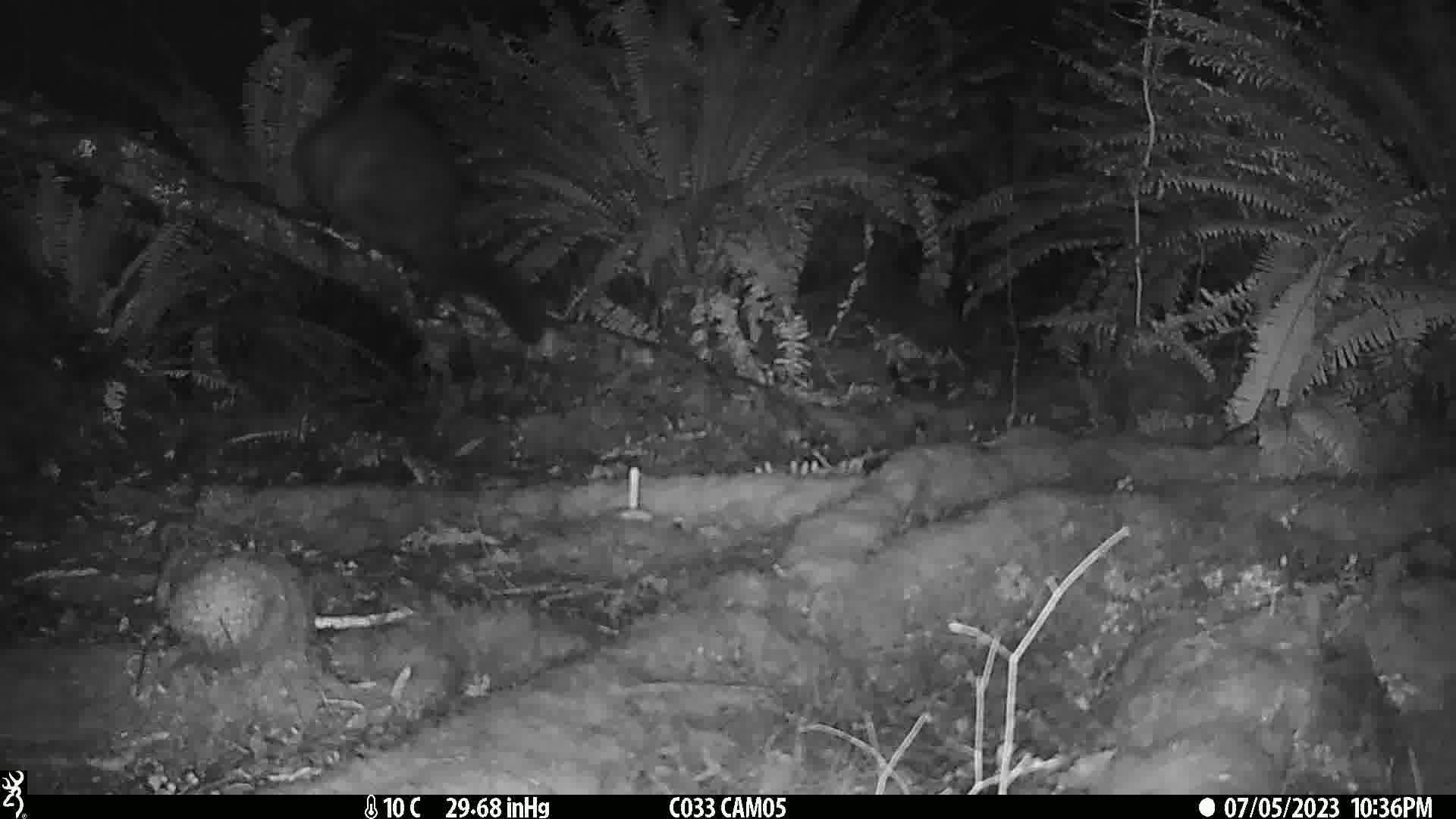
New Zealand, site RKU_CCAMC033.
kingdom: Animalia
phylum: Chordata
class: Mammalia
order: Diprotodontia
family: Phalangeridae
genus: Trichosurus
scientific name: Trichosurus vulpecula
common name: common brushtail possum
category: possum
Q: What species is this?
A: Possum (common brushtail possum) (Trichosurus vulpecula).